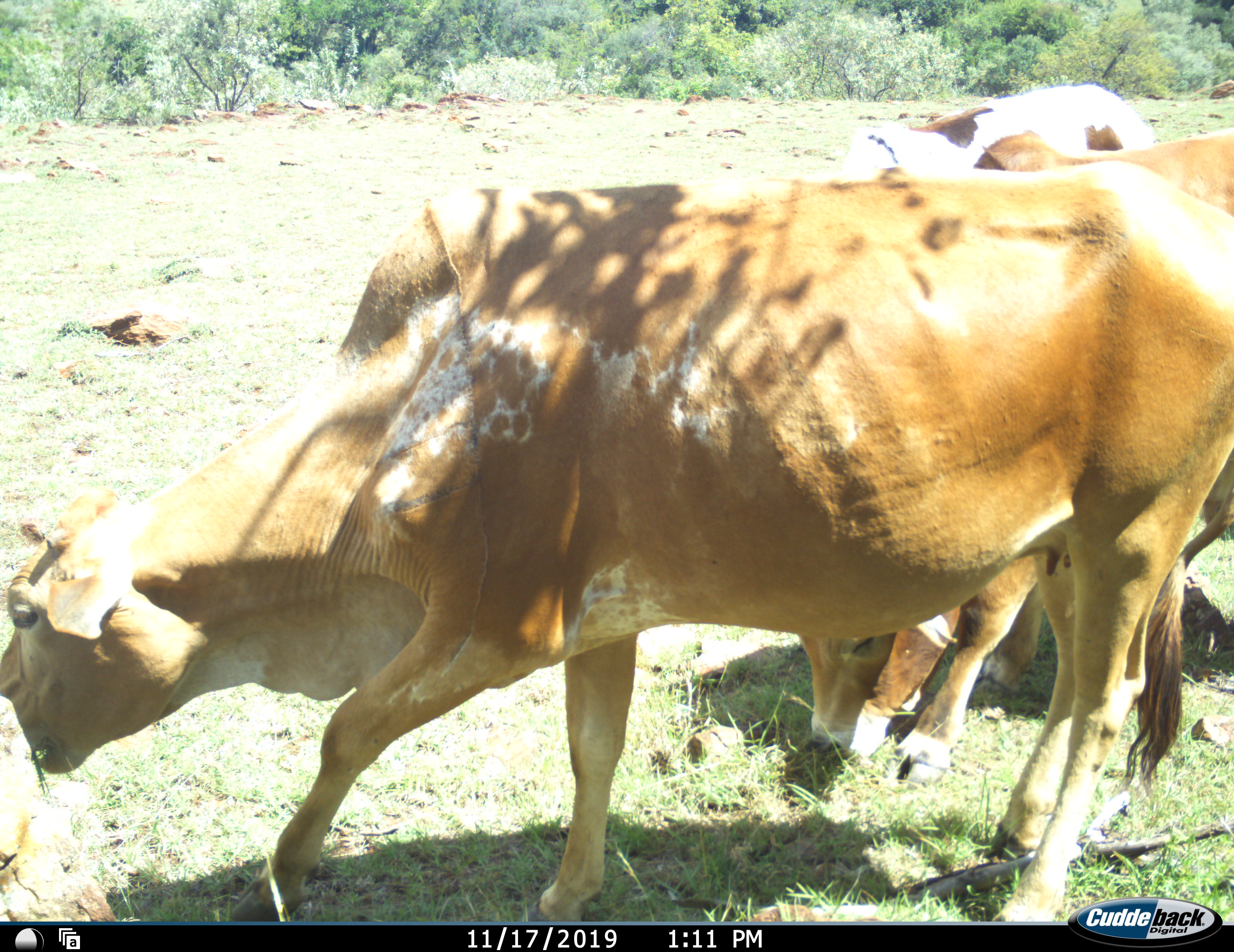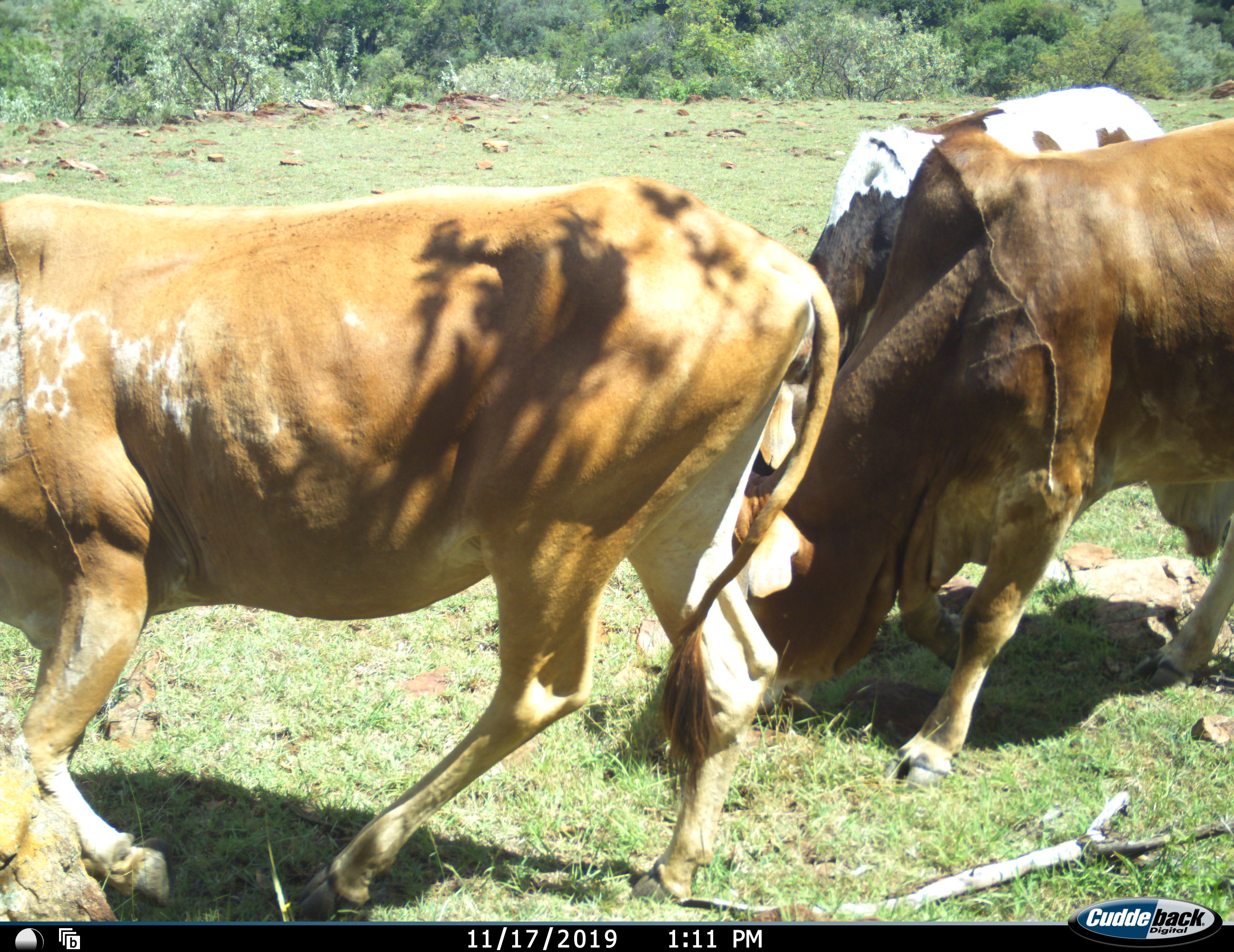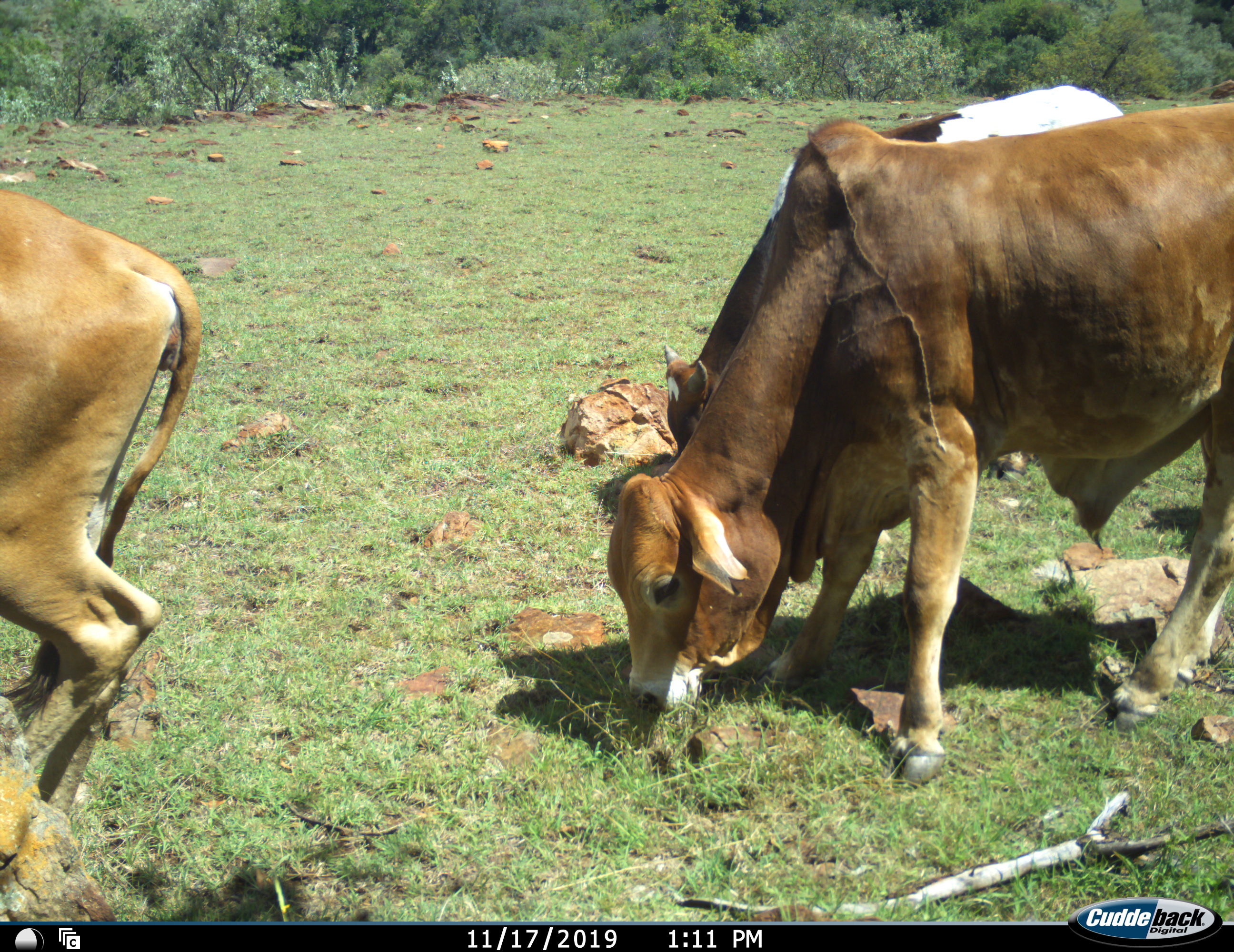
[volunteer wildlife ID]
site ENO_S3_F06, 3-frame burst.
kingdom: Animalia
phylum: Chordata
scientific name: Vertebrata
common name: domestic animal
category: domesticanimal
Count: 3.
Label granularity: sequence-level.